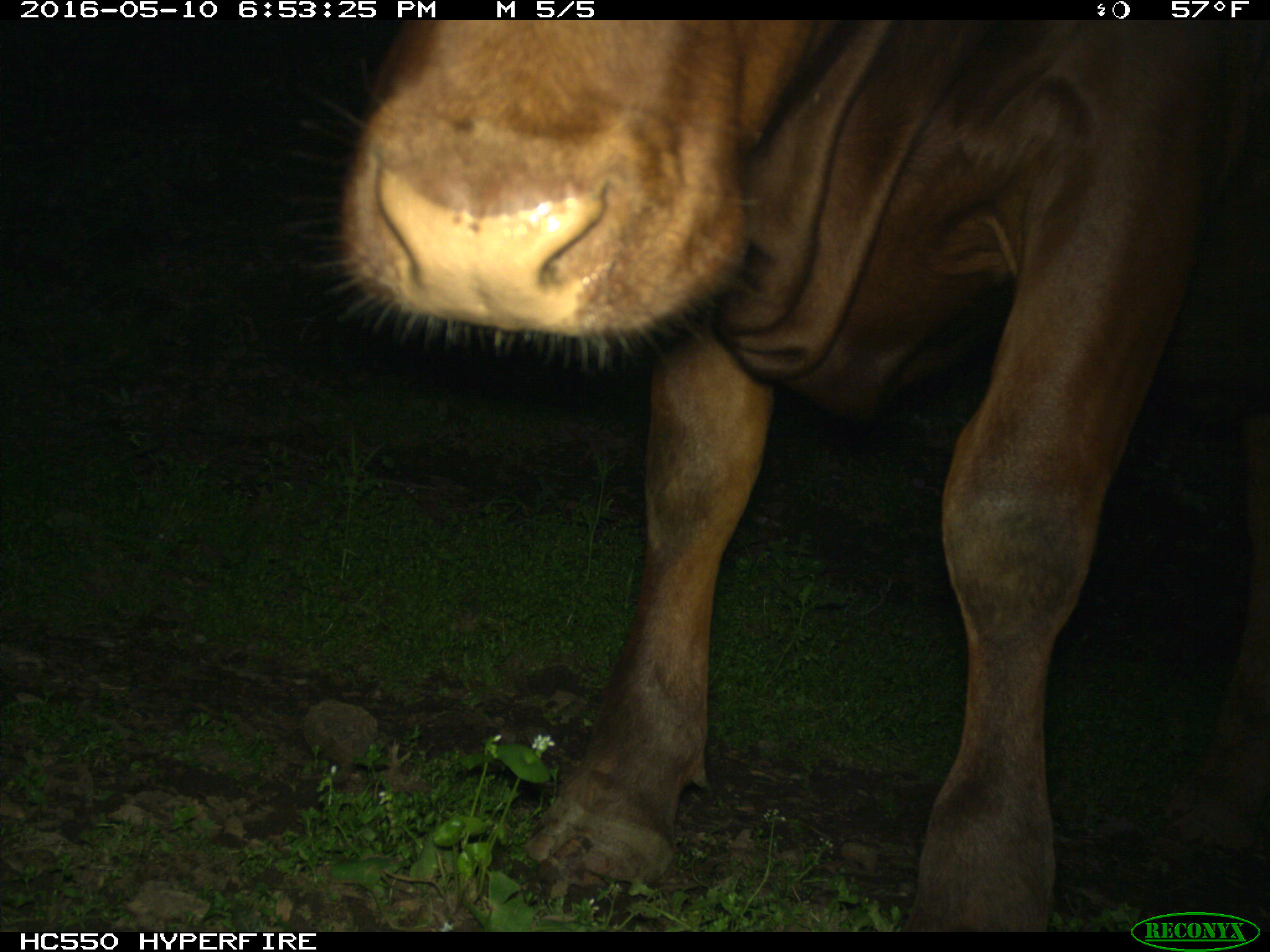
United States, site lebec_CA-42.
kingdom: Animalia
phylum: Chordata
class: Mammalia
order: Artiodactyla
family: Bovidae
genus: Bos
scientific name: Bos taurus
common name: domestic cow